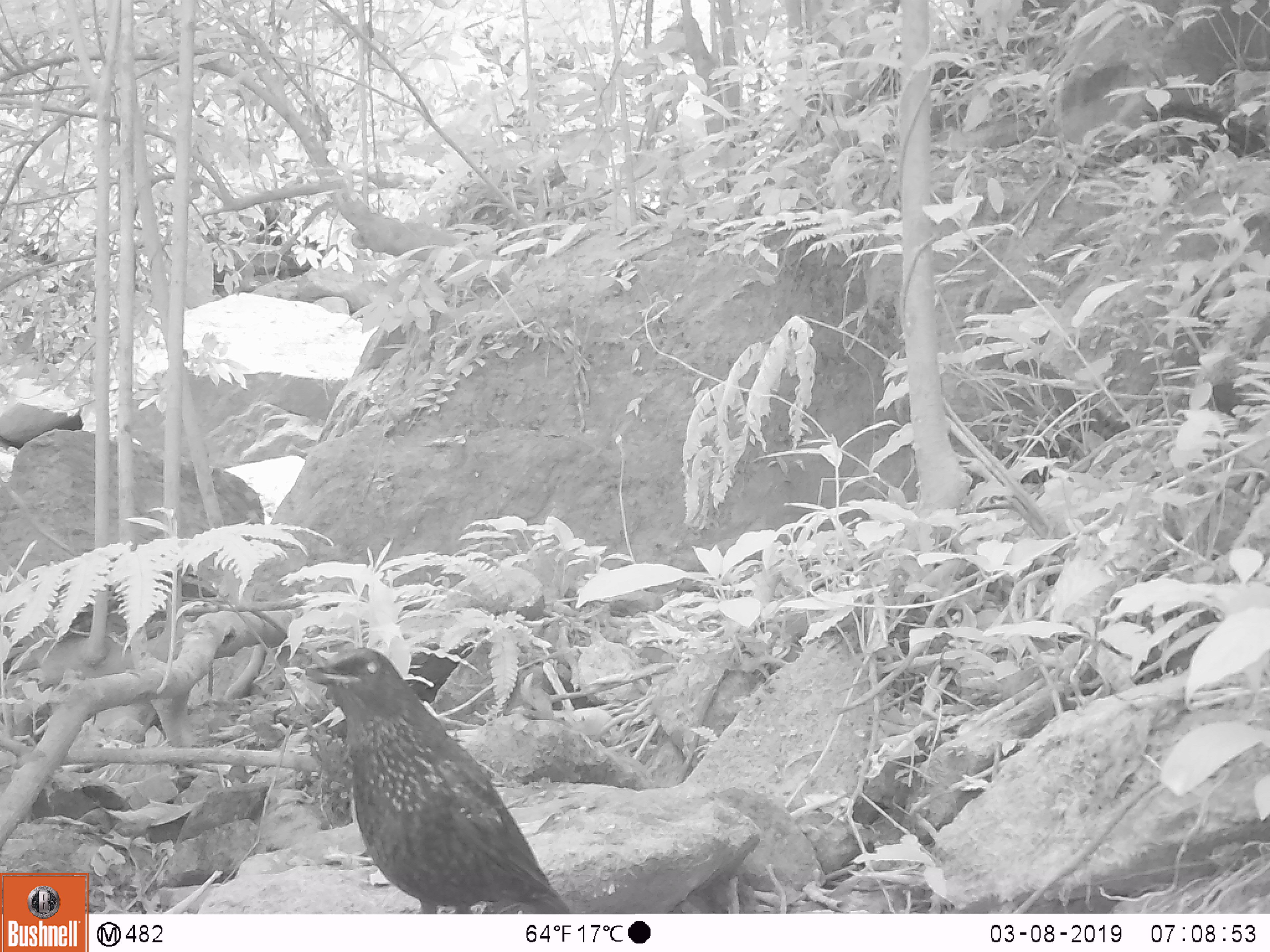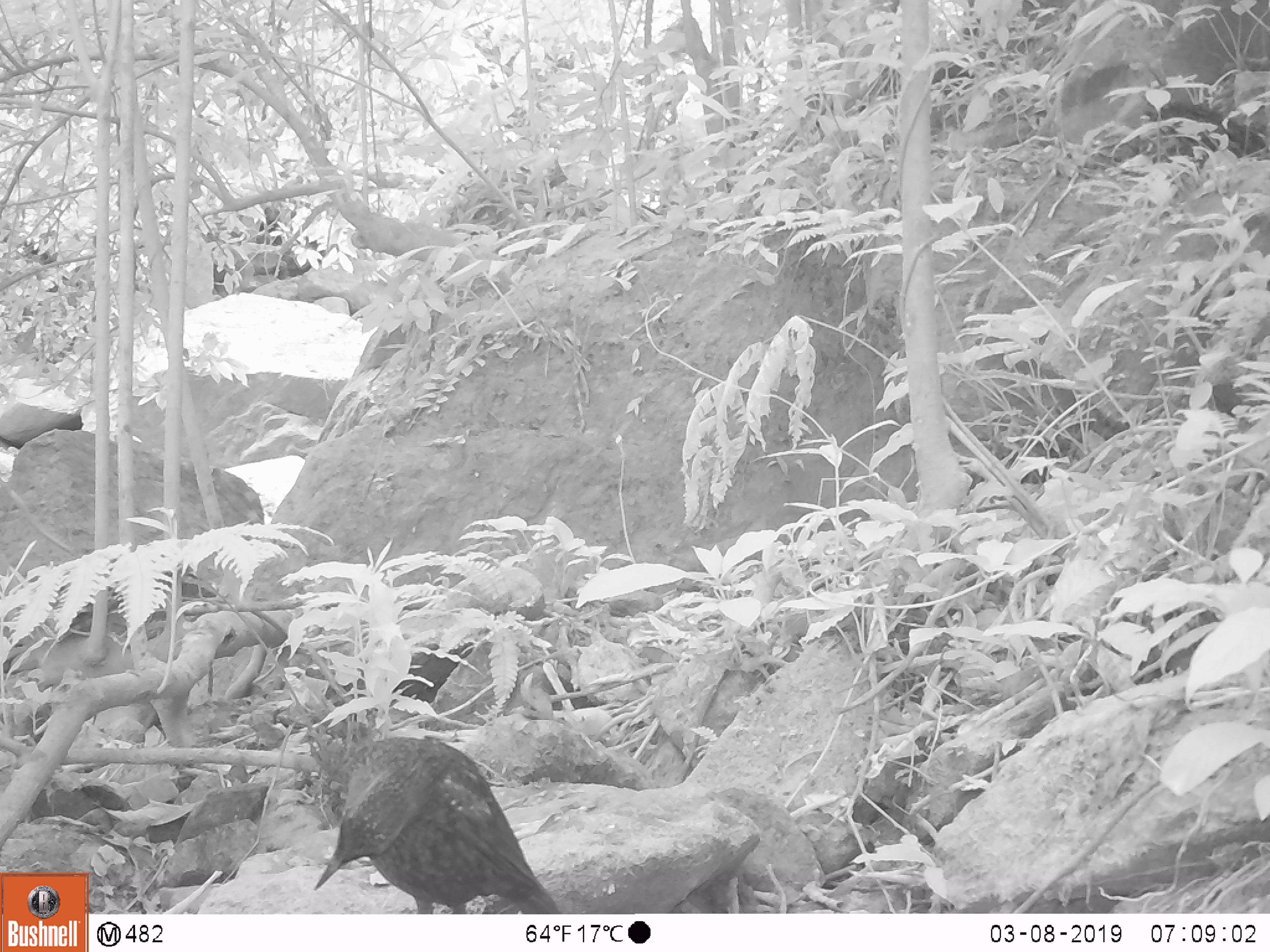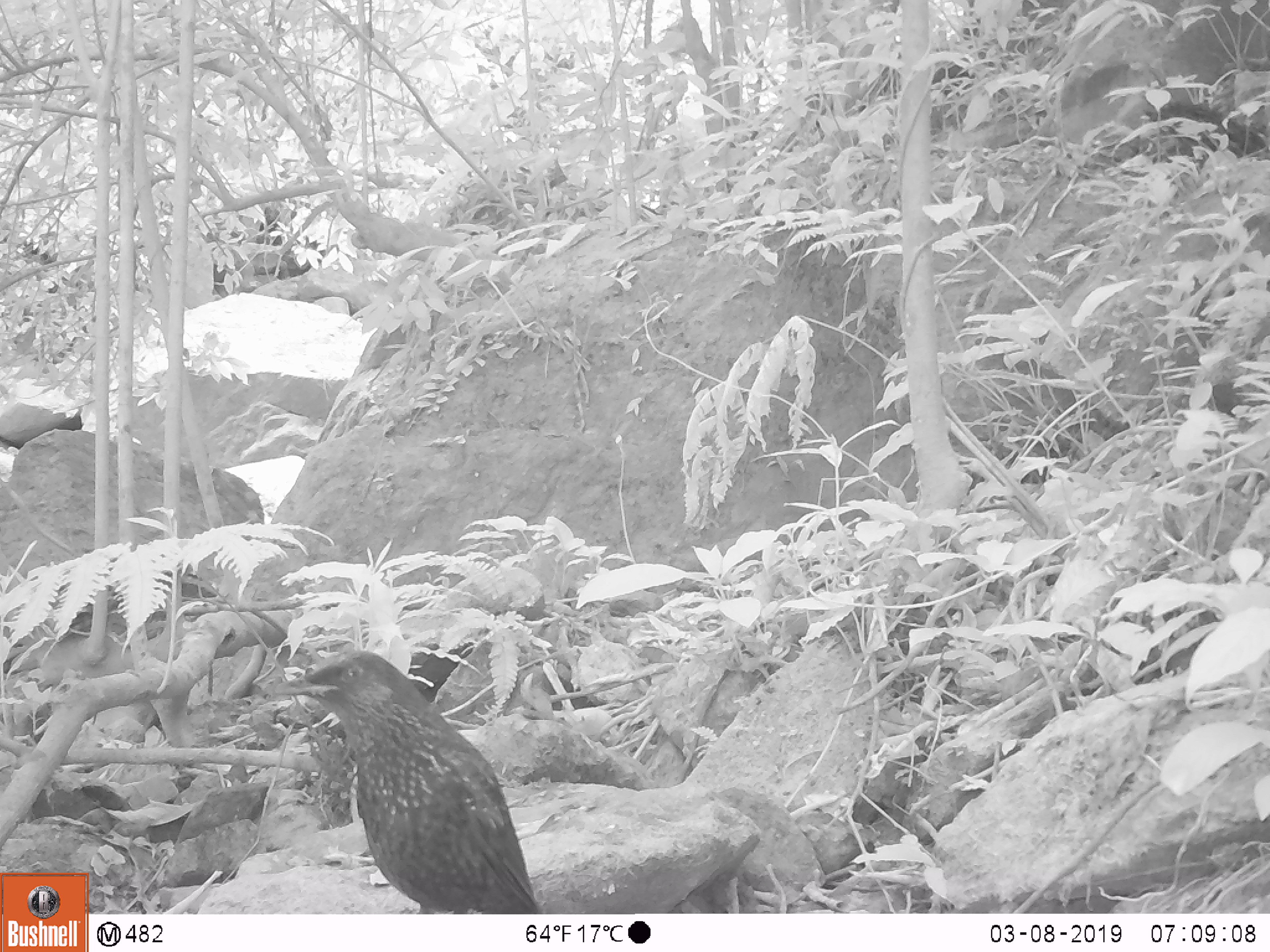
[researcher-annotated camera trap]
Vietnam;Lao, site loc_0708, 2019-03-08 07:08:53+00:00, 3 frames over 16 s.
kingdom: Animalia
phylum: Chordata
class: Aves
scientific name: Aves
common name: bird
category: unidentified bird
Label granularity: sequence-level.